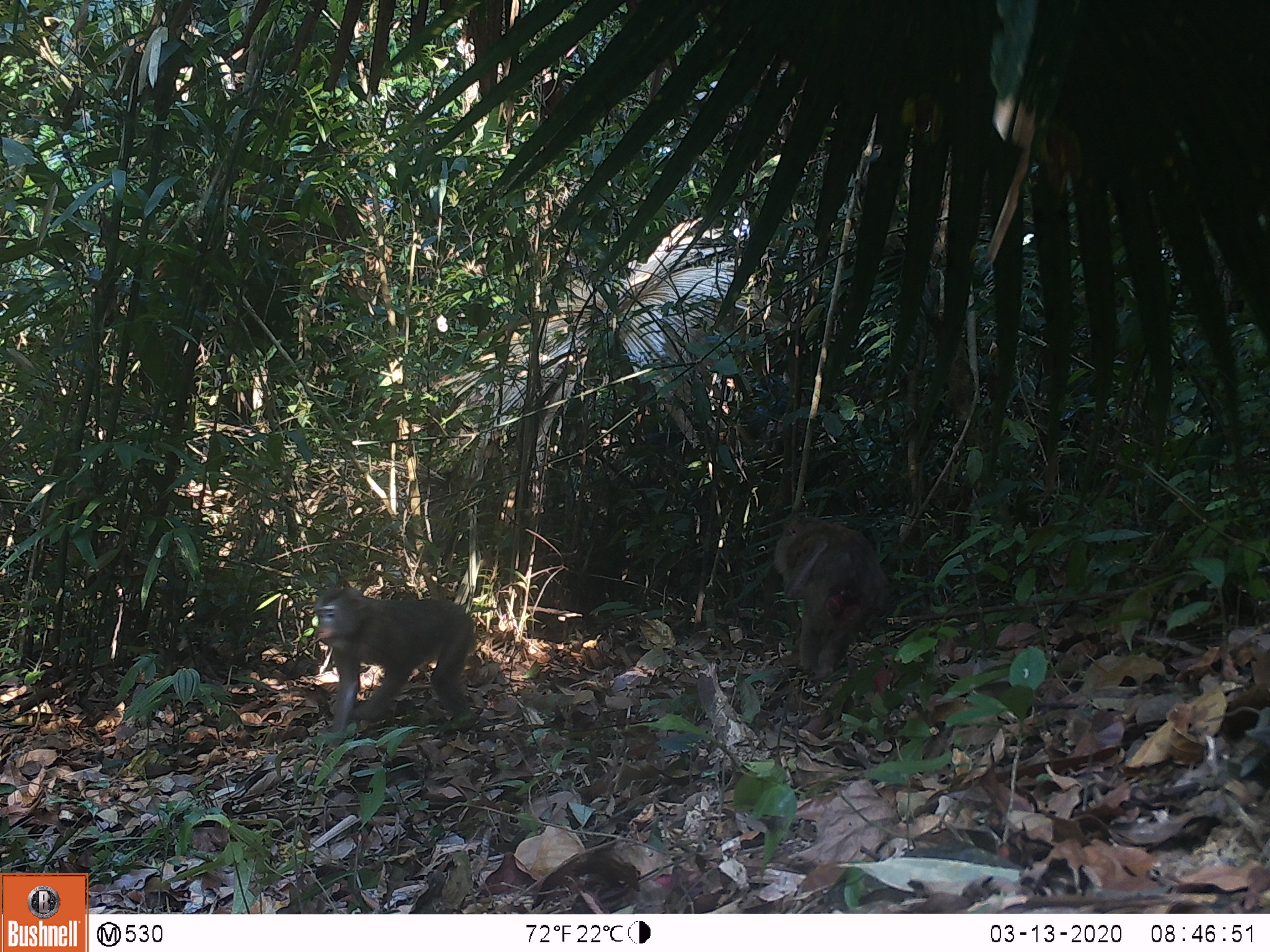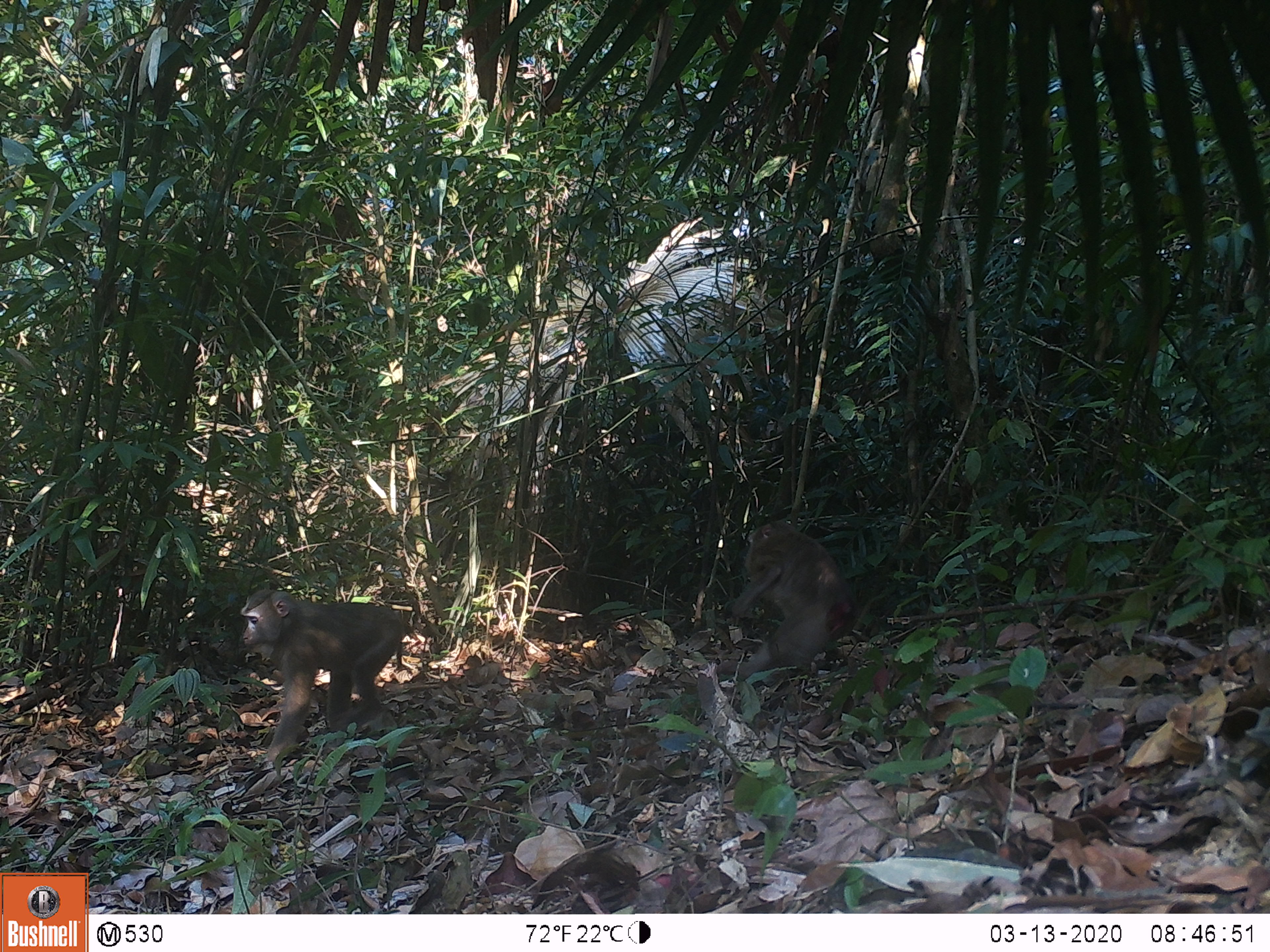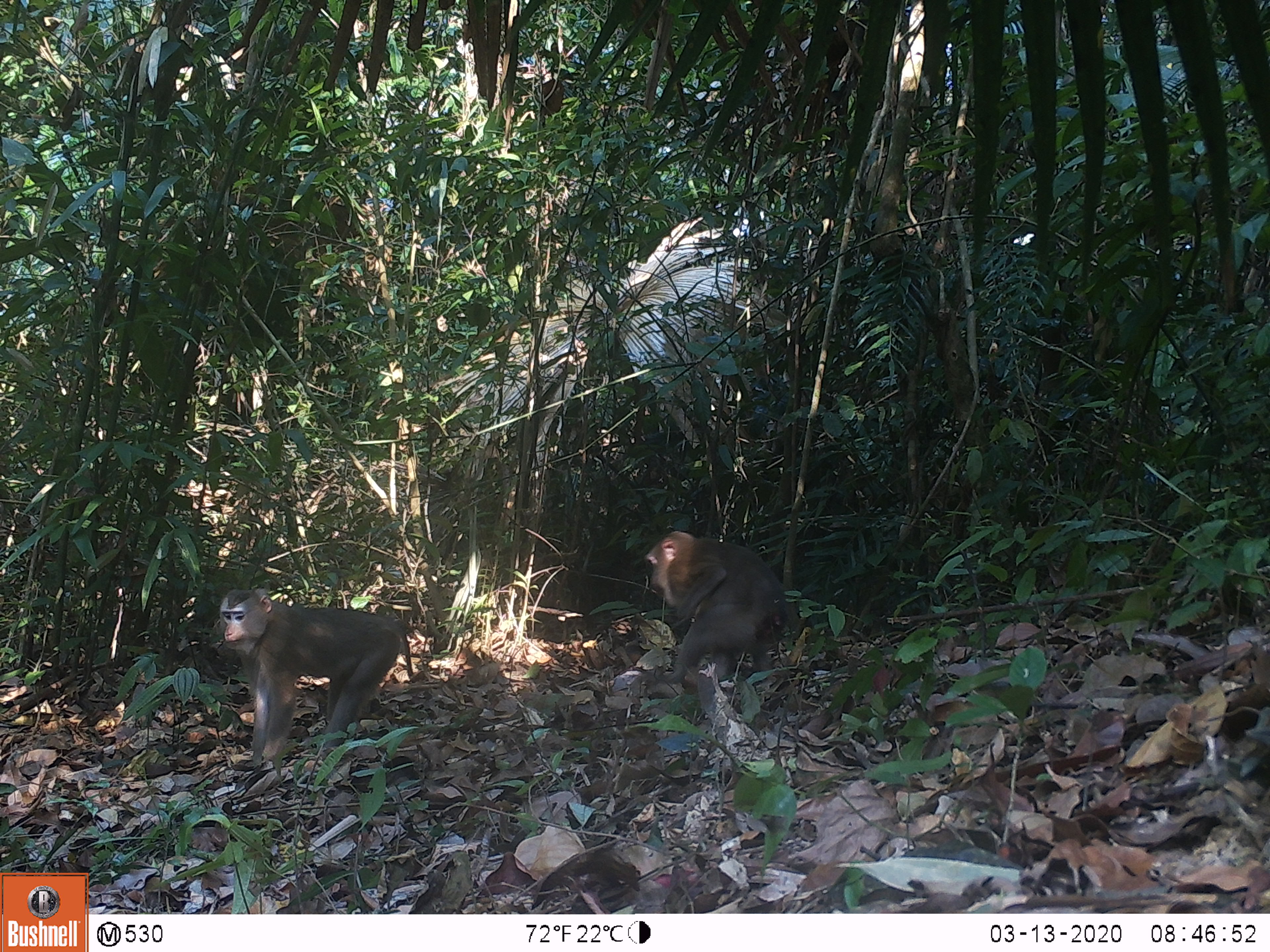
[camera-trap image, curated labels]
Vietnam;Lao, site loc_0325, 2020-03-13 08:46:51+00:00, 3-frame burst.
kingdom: Animalia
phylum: Chordata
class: Mammalia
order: Primates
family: Cercopithecidae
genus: Macaca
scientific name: Macaca nemestrina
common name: pig-tailed macaque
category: pig tailed macaque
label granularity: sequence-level